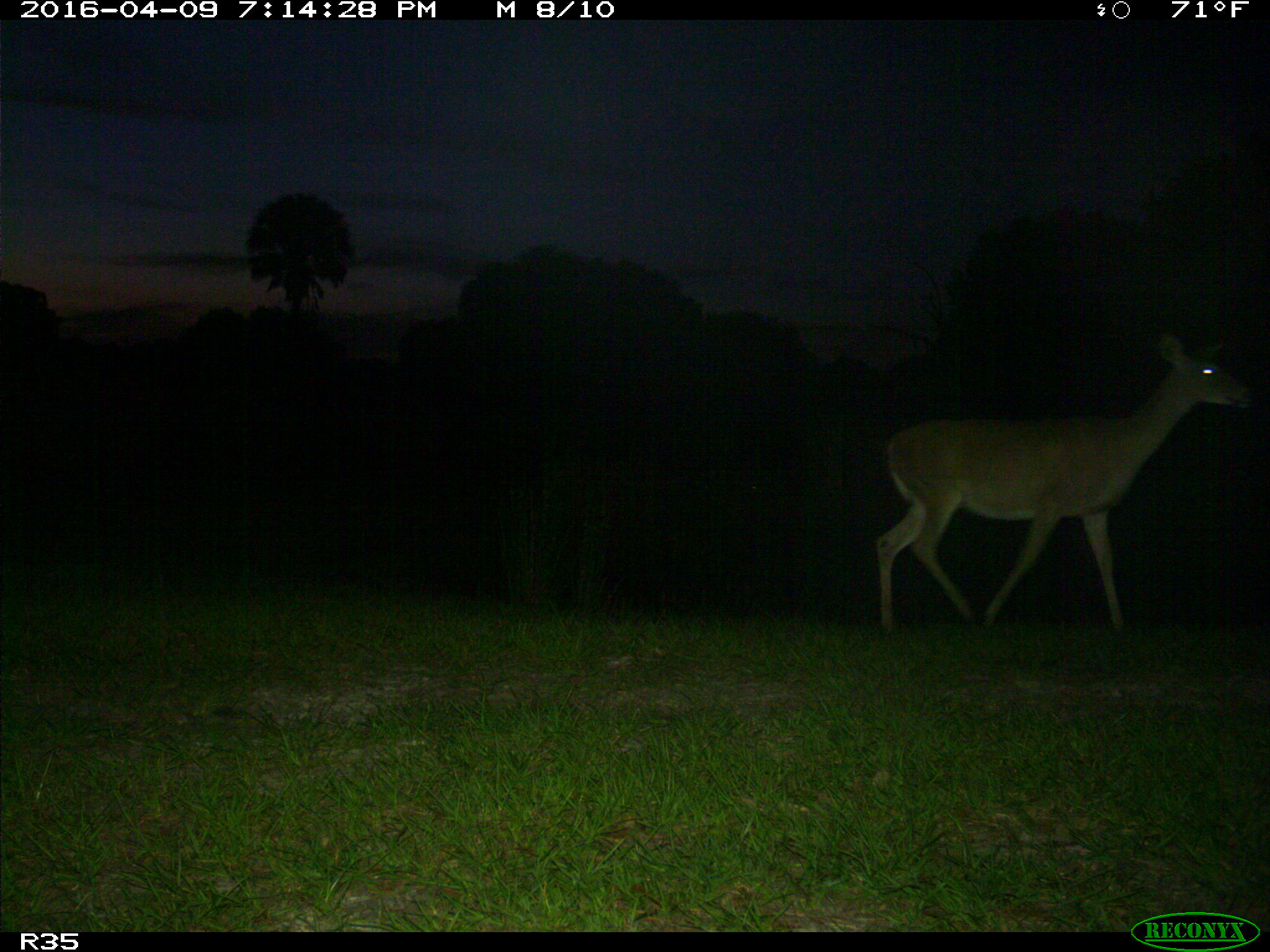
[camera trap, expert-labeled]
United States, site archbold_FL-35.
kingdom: Animalia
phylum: Chordata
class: Mammalia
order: Artiodactyla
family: Cervidae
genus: Odocoileus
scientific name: Odocoileus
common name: deer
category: unidentified deer